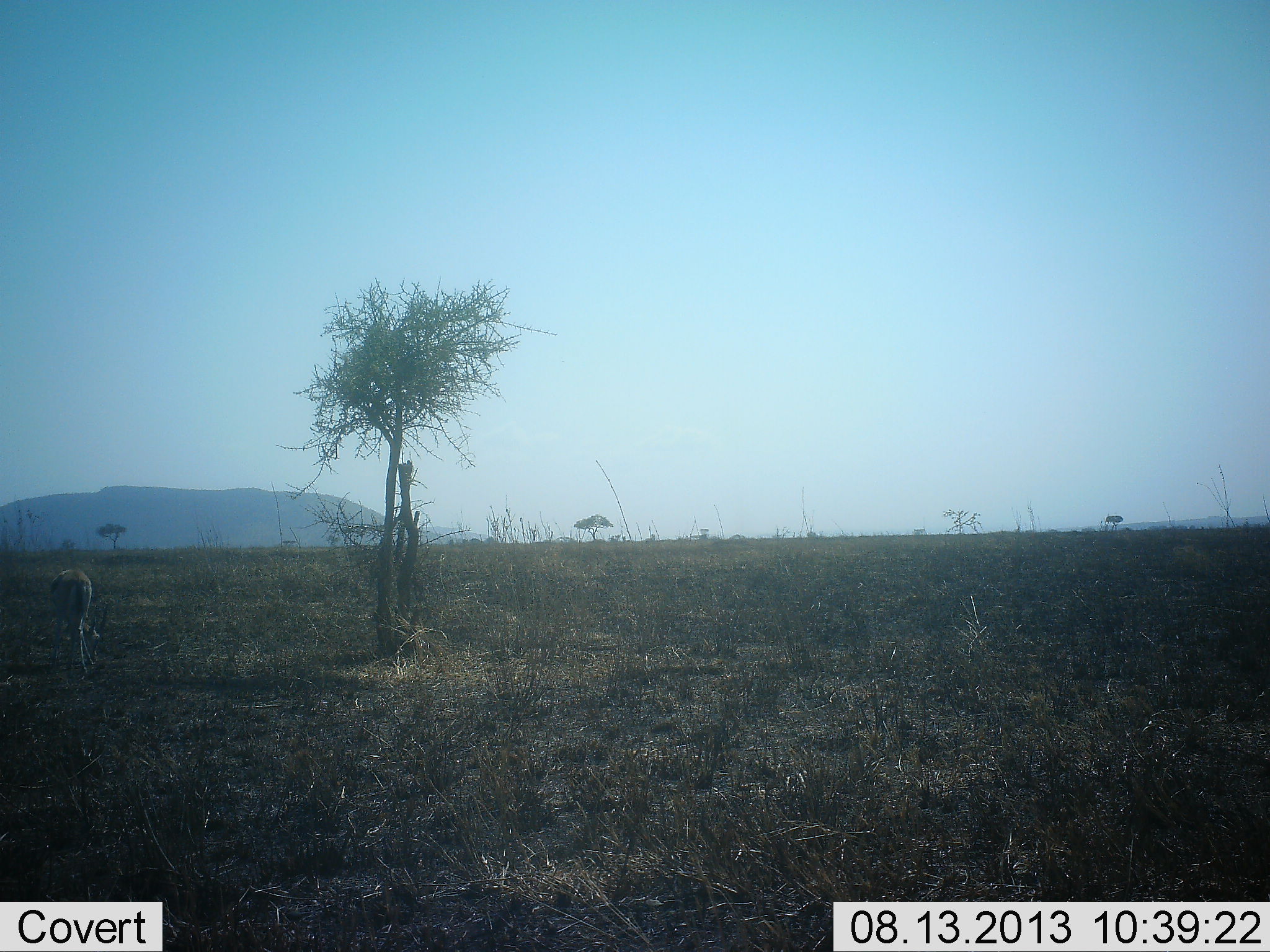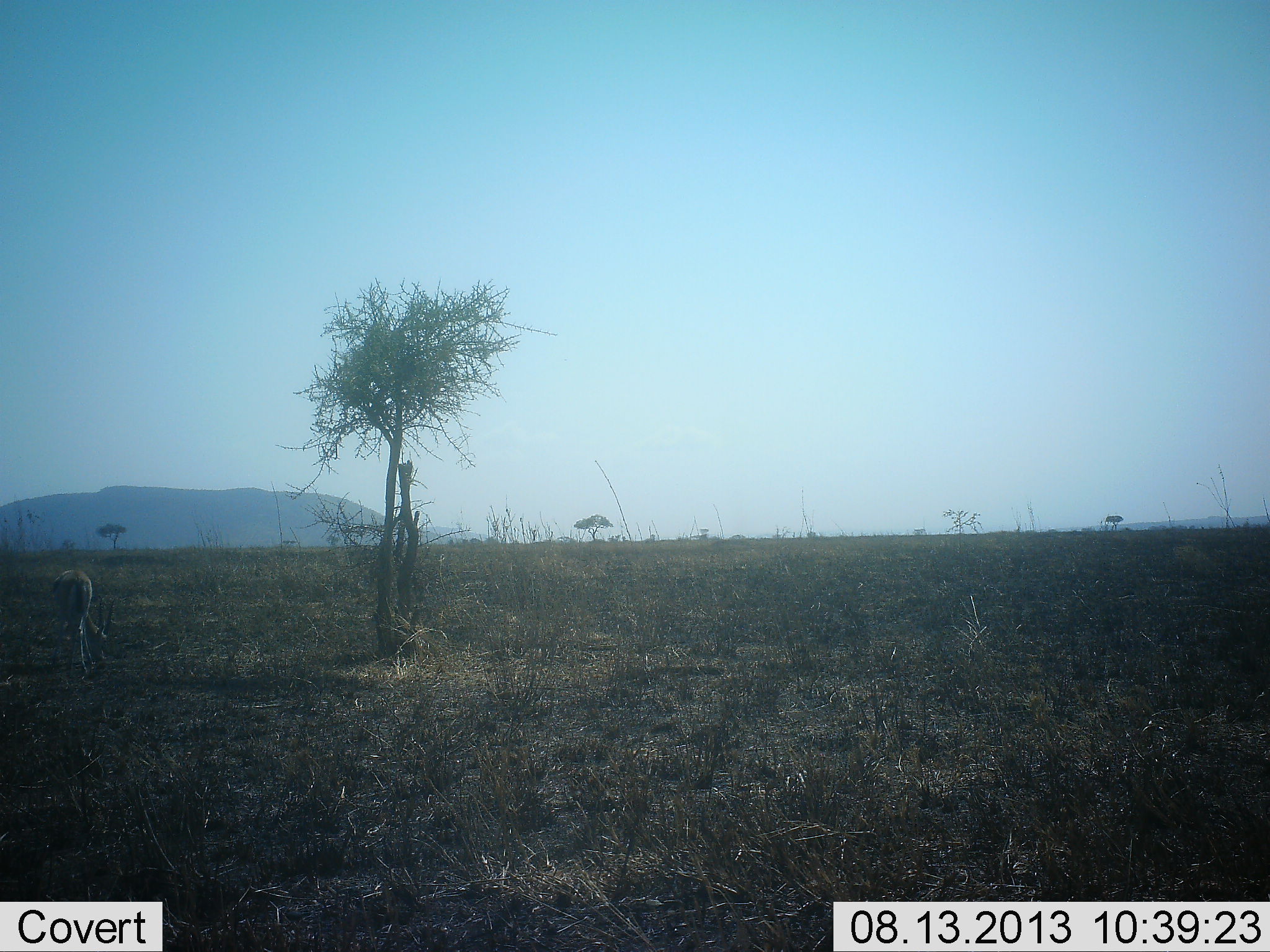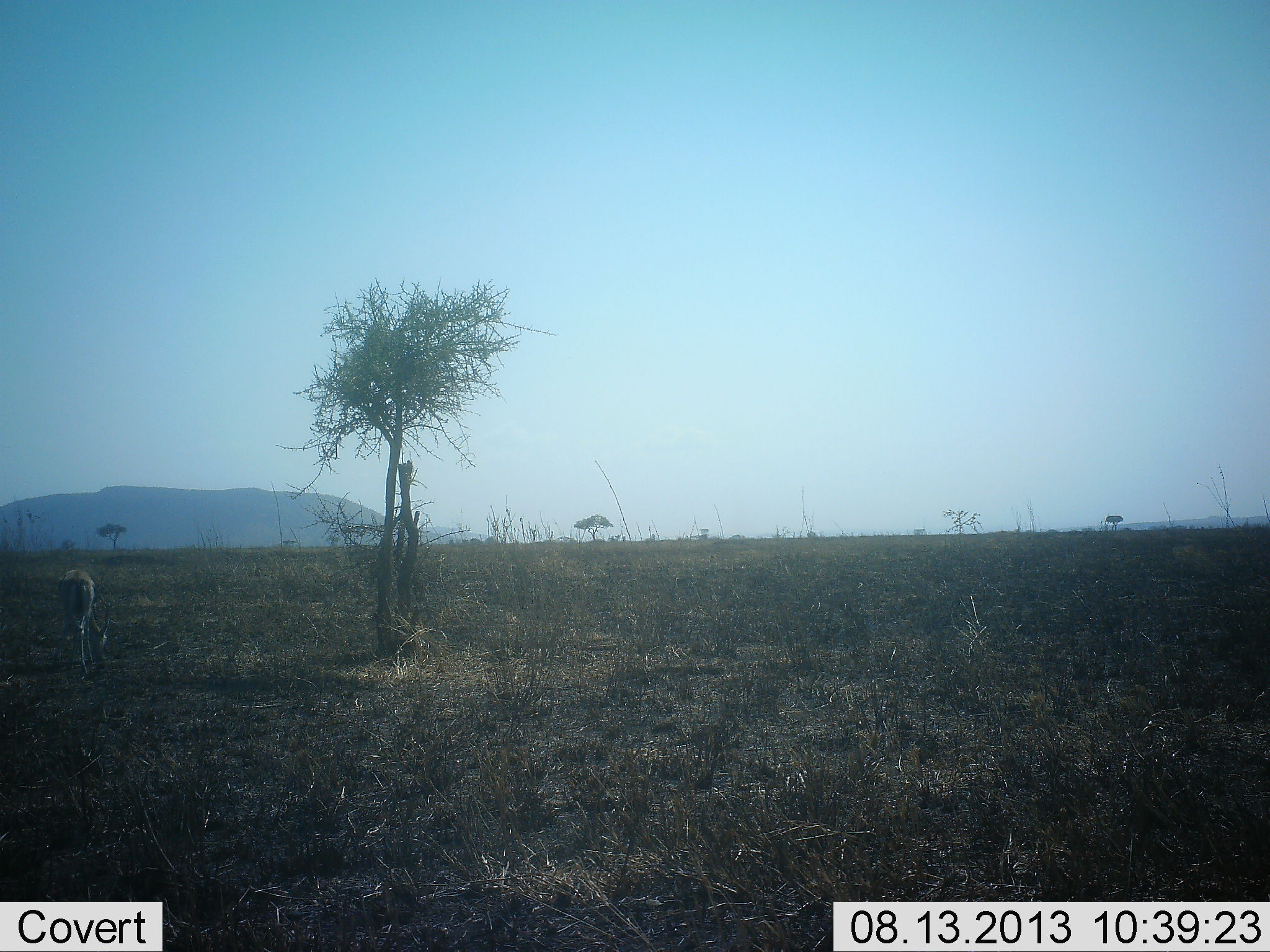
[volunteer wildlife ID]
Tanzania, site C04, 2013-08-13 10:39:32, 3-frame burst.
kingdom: Animalia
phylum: Chordata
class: Mammalia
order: Artiodactyla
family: Bovidae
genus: Eudorcas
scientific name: Eudorcas thomsonii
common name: thomson's gazelle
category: gazellethomsons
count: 1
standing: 20%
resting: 0%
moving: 0%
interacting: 0%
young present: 0%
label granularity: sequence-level